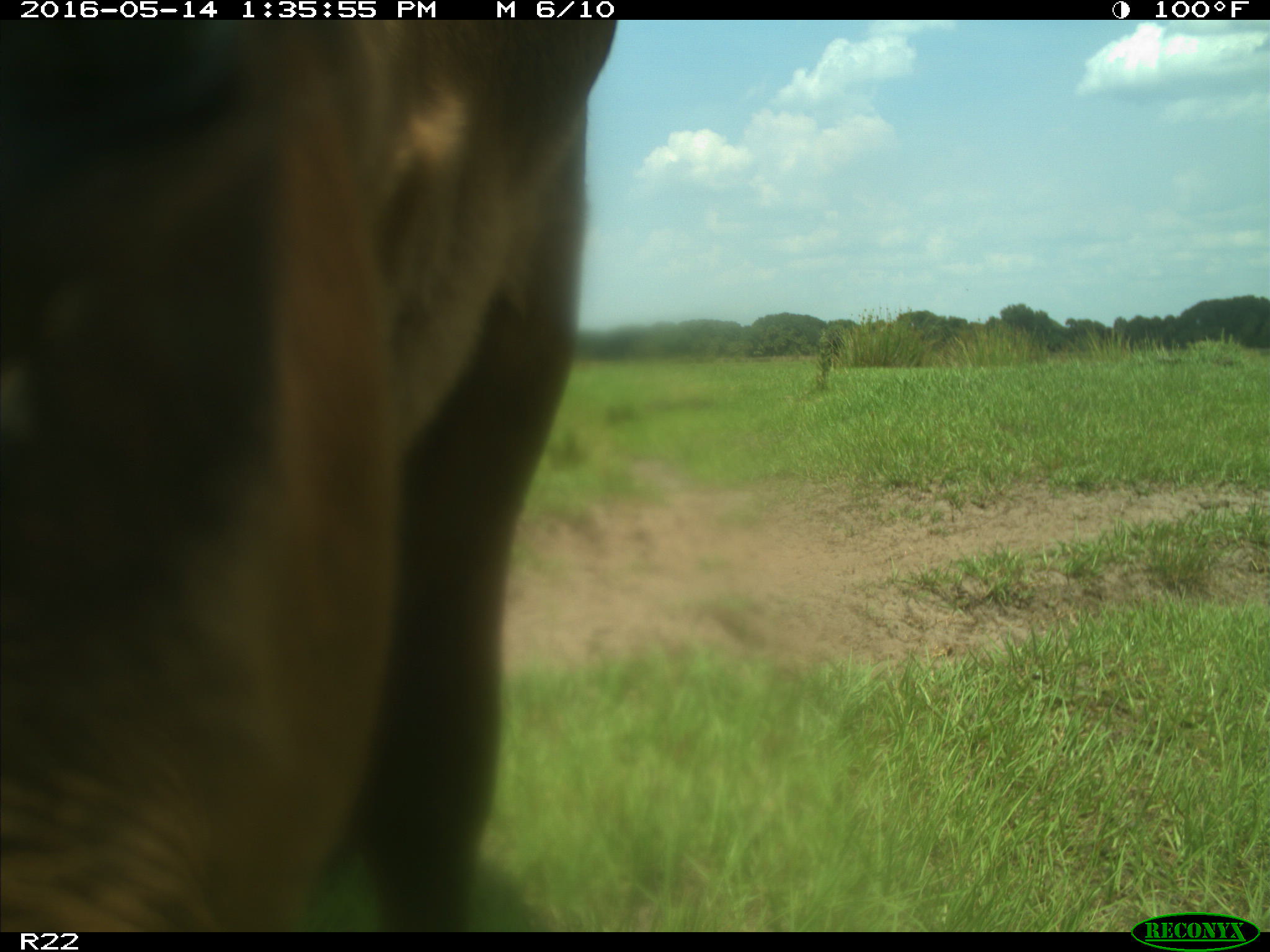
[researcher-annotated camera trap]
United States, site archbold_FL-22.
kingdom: Animalia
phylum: Chordata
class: Mammalia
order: Artiodactyla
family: Bovidae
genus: Bos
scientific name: Bos taurus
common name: domestic cow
Bos taurus (domestic cow).